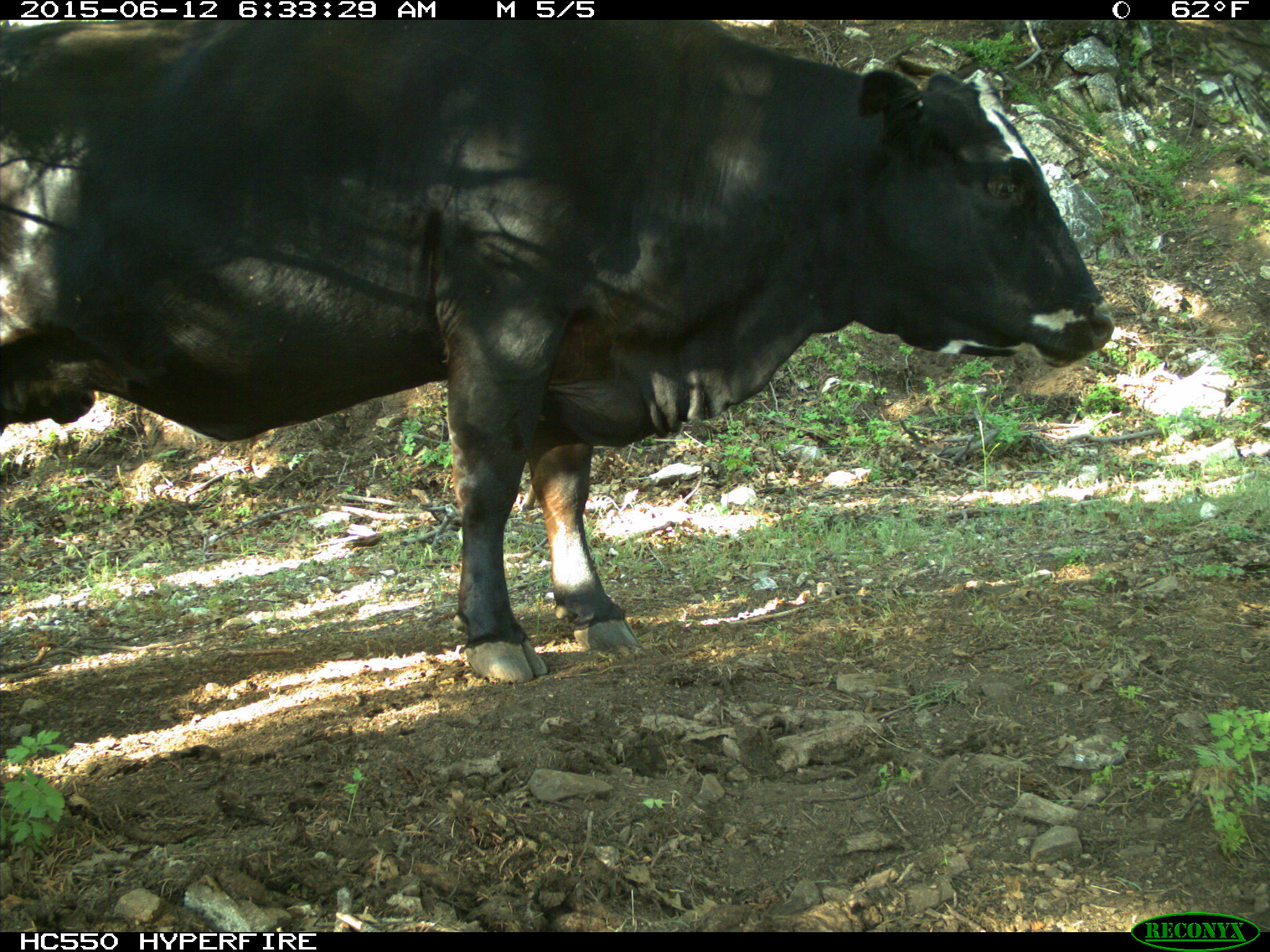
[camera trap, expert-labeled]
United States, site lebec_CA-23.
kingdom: Animalia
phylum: Chordata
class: Mammalia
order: Artiodactyla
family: Bovidae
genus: Bos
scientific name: Bos taurus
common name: domestic cow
Bos taurus (domestic cow).